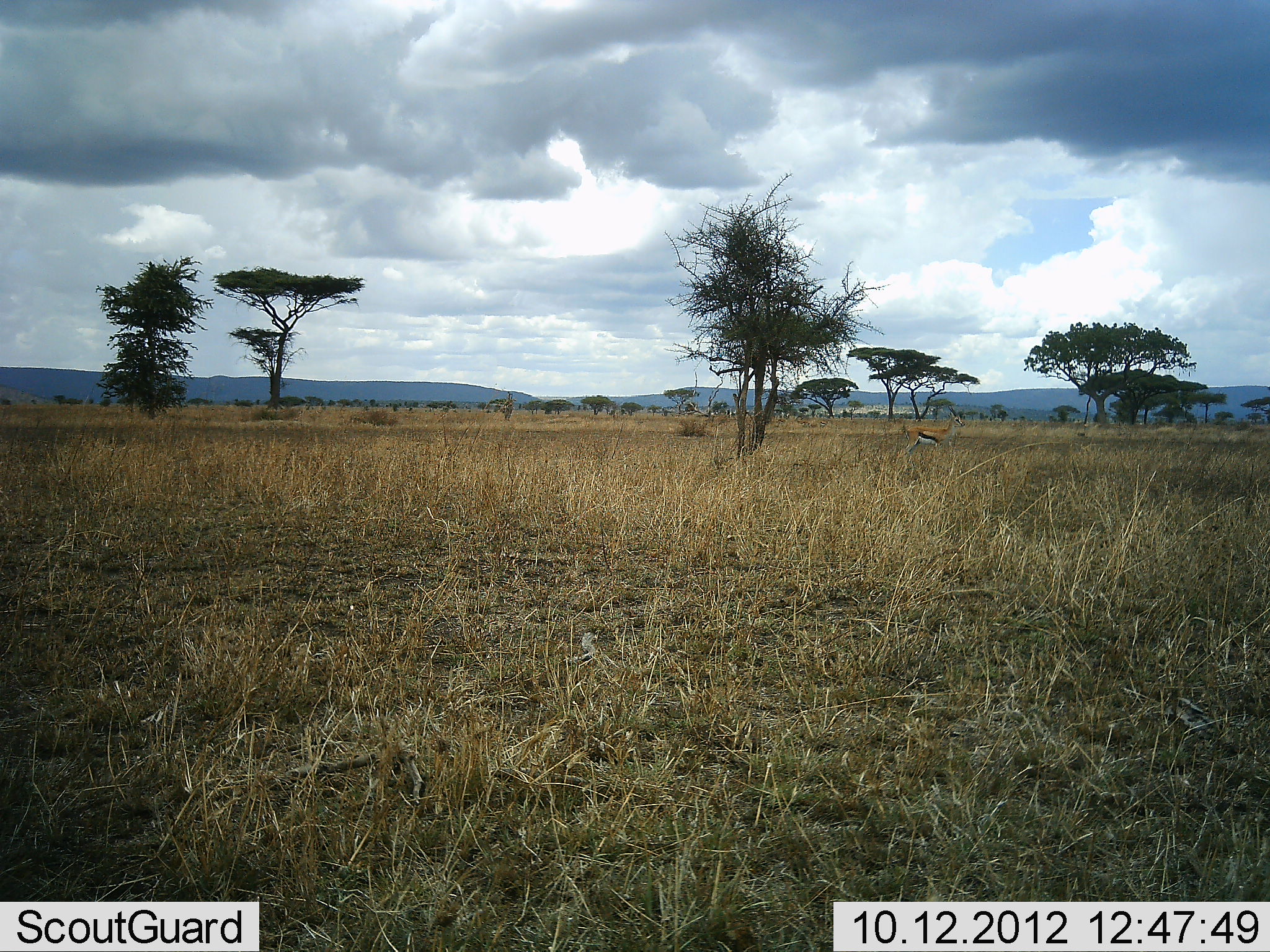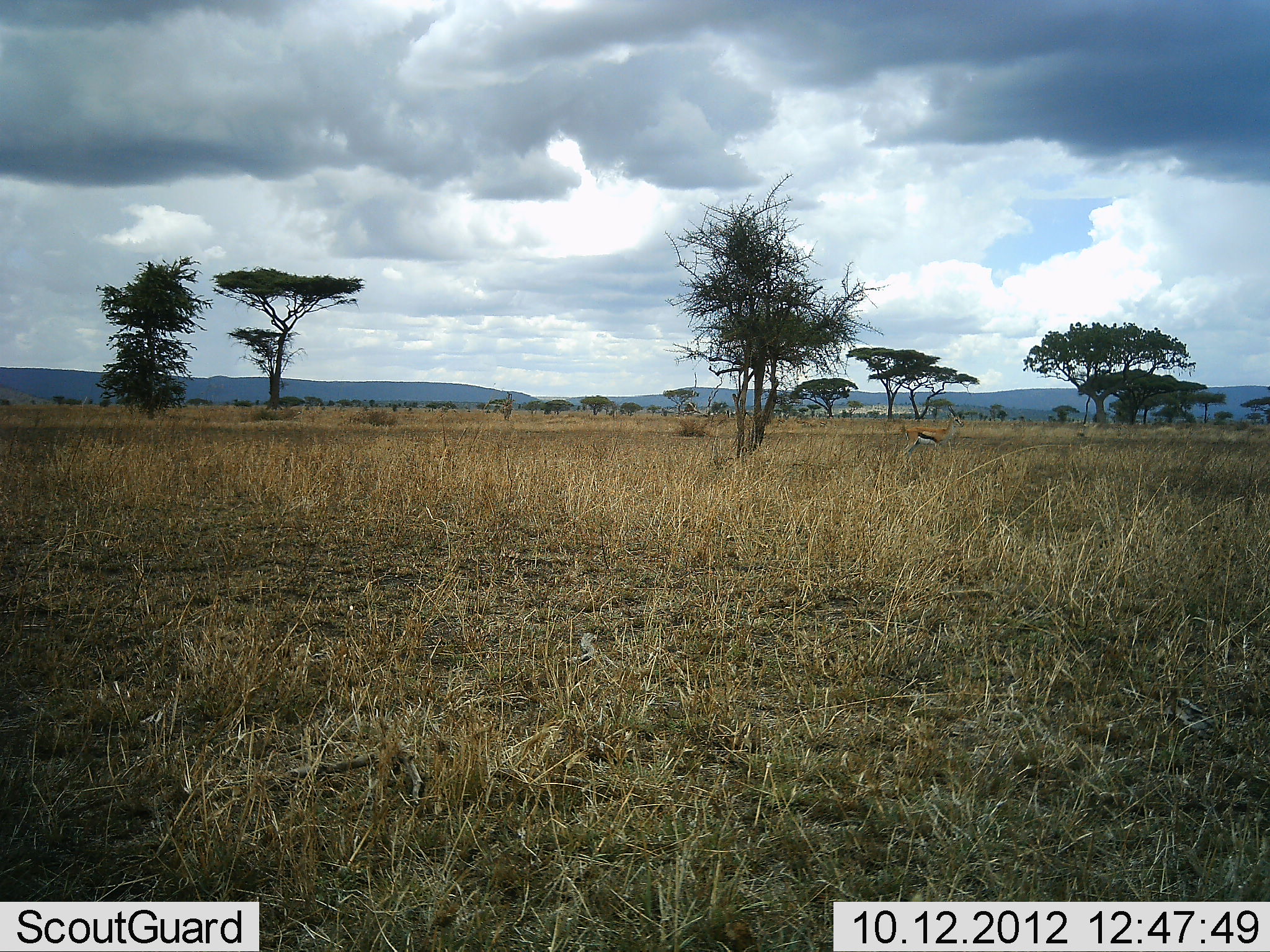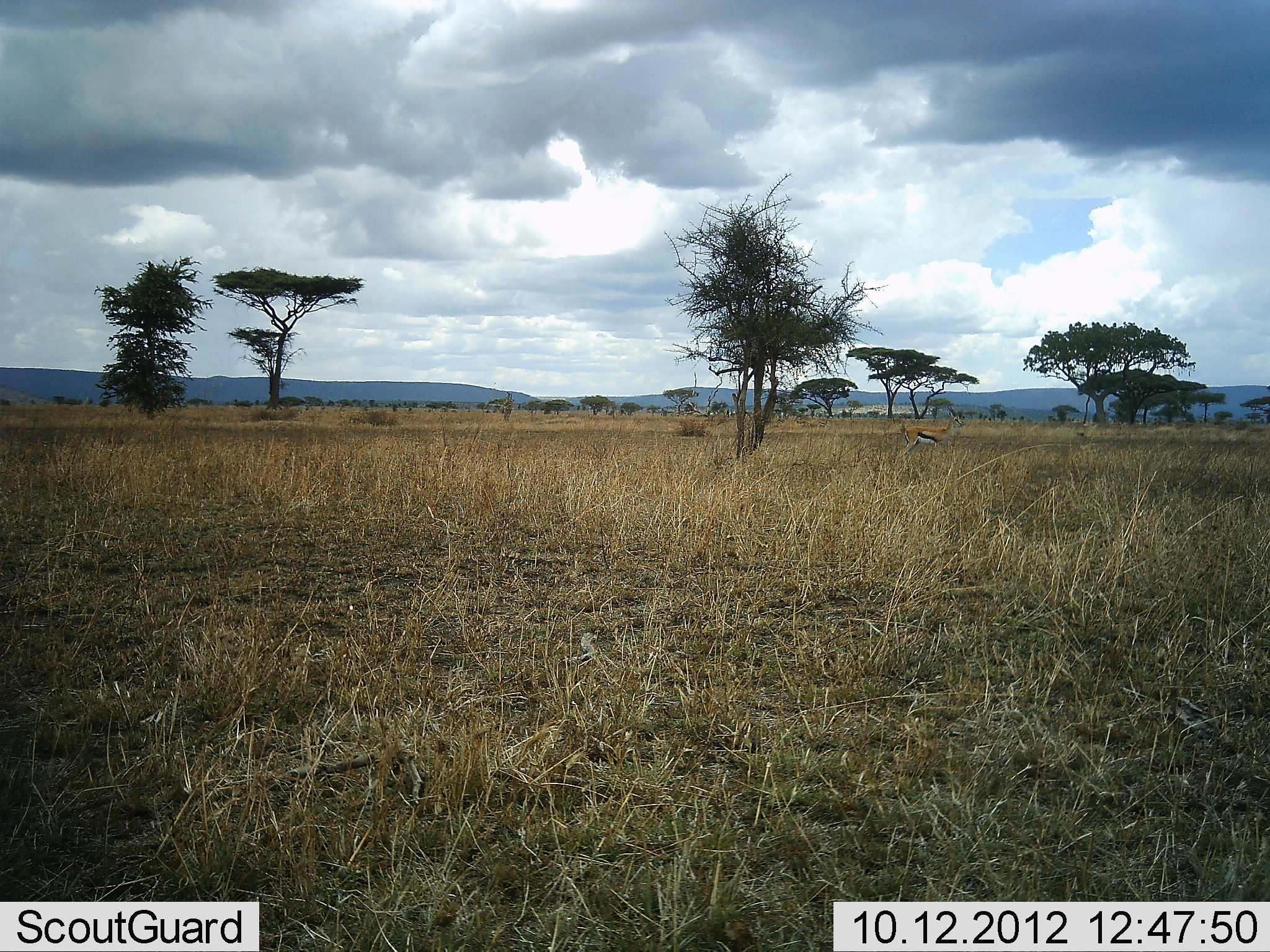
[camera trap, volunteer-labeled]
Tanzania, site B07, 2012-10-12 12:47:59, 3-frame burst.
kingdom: Animalia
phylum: Chordata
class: Mammalia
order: Artiodactyla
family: Bovidae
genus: Eudorcas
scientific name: Eudorcas thomsonii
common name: thomson's gazelle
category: gazellethomsons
Gazellethomsons (thomson's gazelle) (Eudorcas thomsonii), count 1. Behavior (volunteer vote fractions): standing 100%, resting 0%, moving 0%, interacting 0%. Young present (vote fraction): 0%. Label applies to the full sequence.